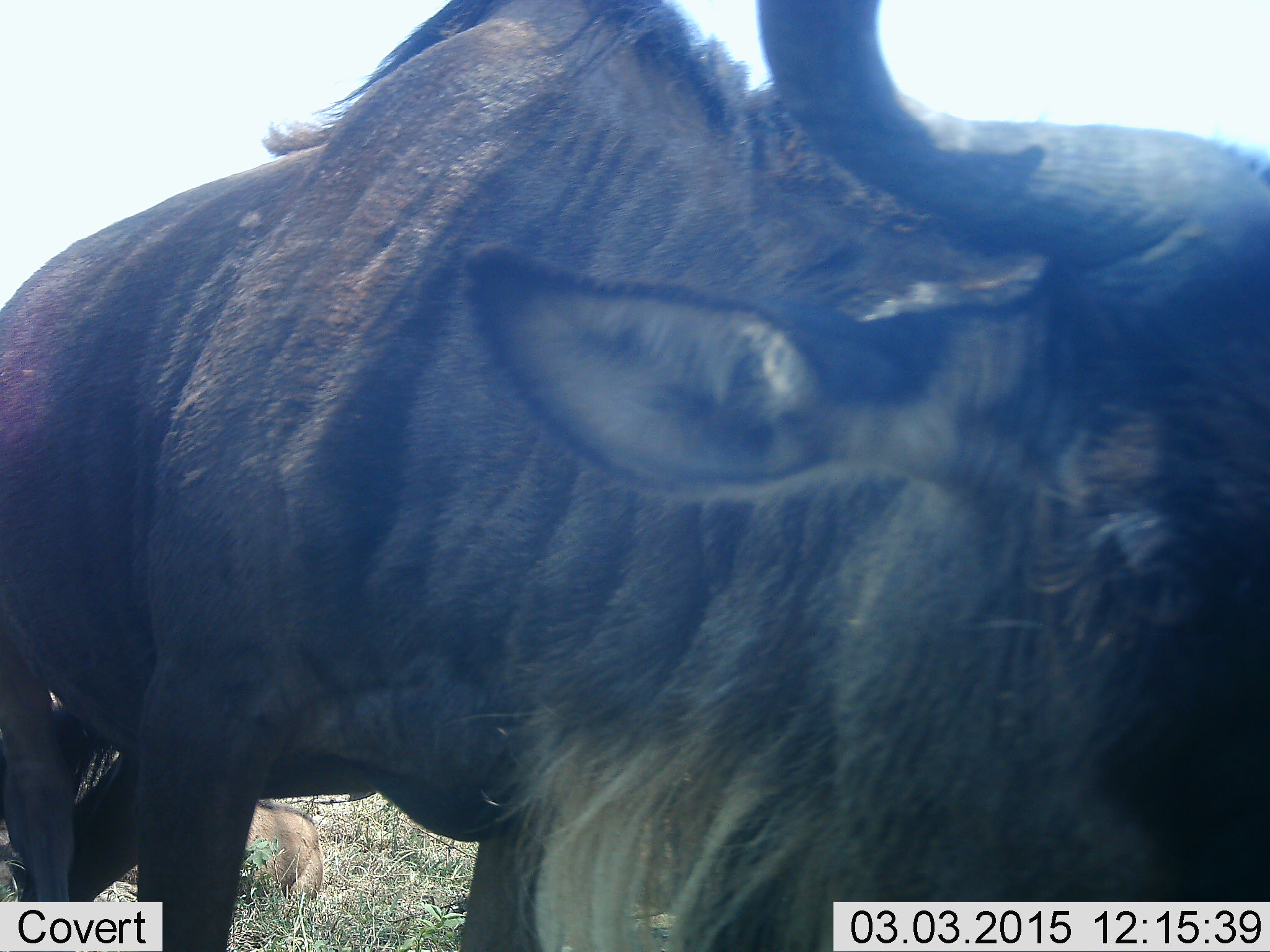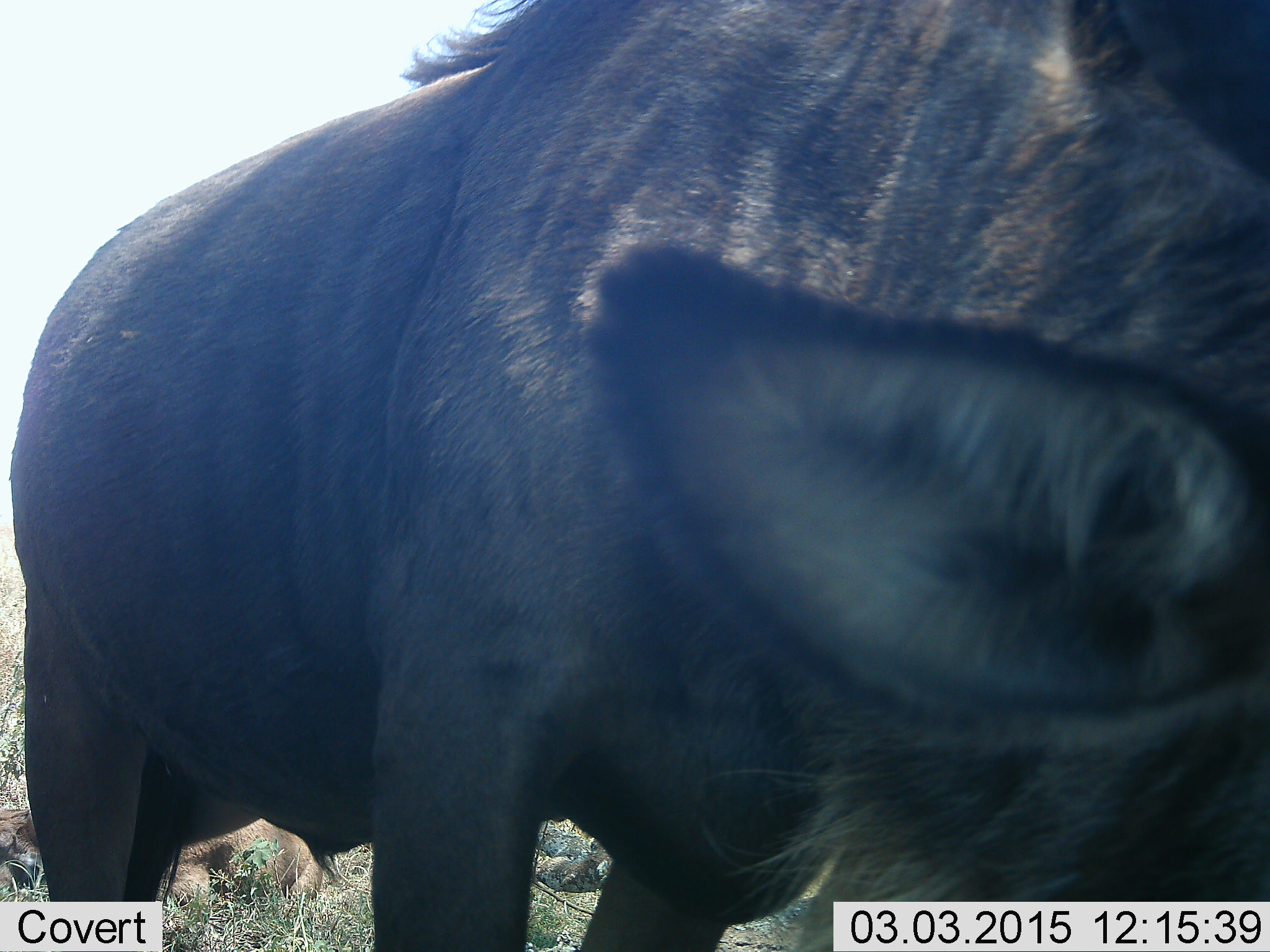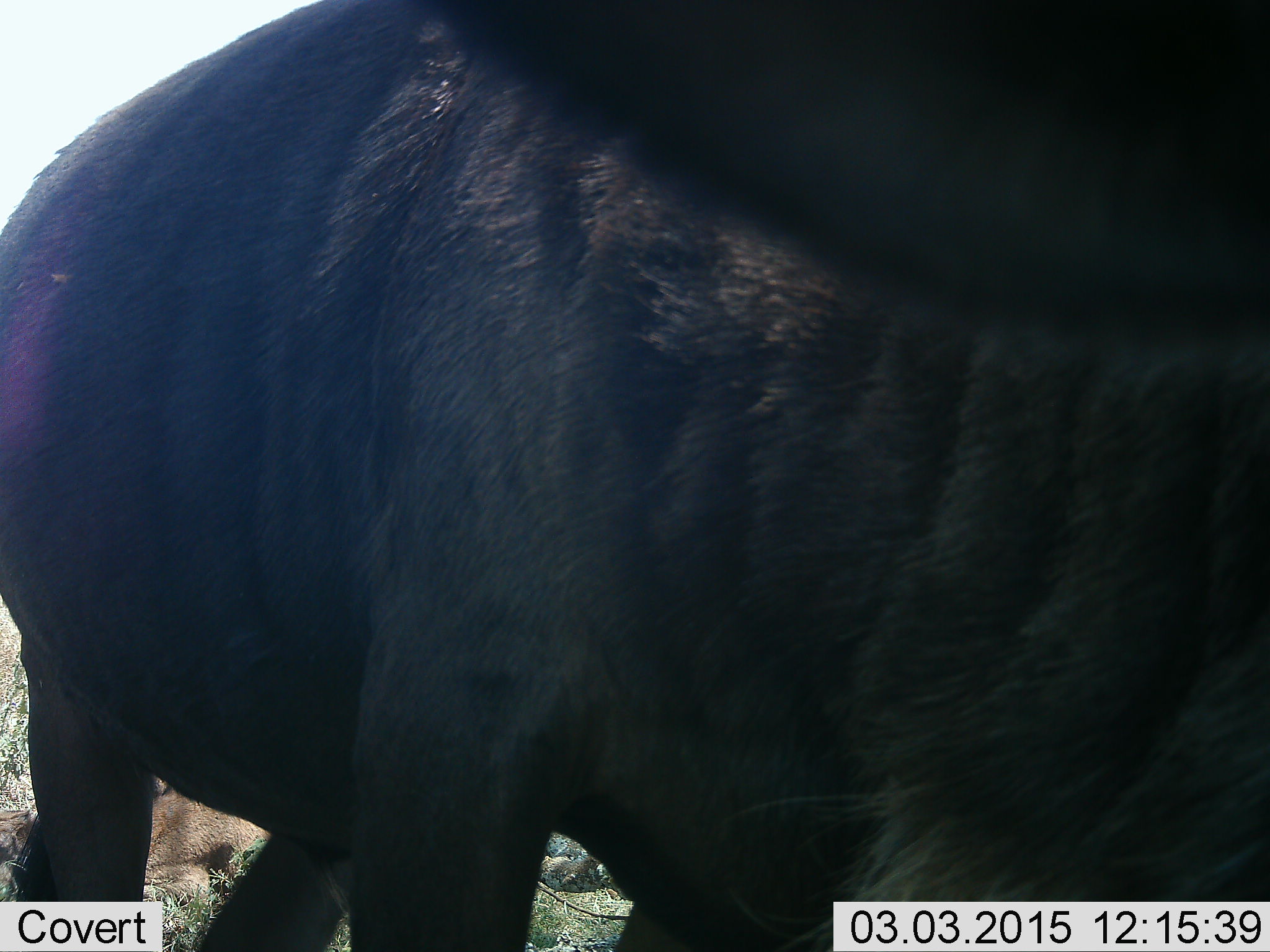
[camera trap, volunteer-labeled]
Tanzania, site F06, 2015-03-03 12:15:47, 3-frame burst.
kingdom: Animalia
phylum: Chordata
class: Mammalia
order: Artiodactyla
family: Bovidae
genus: Connochaetes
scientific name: Connochaetes taurinus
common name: blue wildebeest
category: wildebeest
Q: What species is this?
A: Wildebeest (blue wildebeest) (Connochaetes taurinus).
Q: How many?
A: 2.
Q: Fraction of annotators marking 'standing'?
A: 70%.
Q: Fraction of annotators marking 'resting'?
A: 70%.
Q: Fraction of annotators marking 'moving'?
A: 20%.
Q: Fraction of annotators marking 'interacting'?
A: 0%.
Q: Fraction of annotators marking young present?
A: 10%.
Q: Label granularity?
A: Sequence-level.